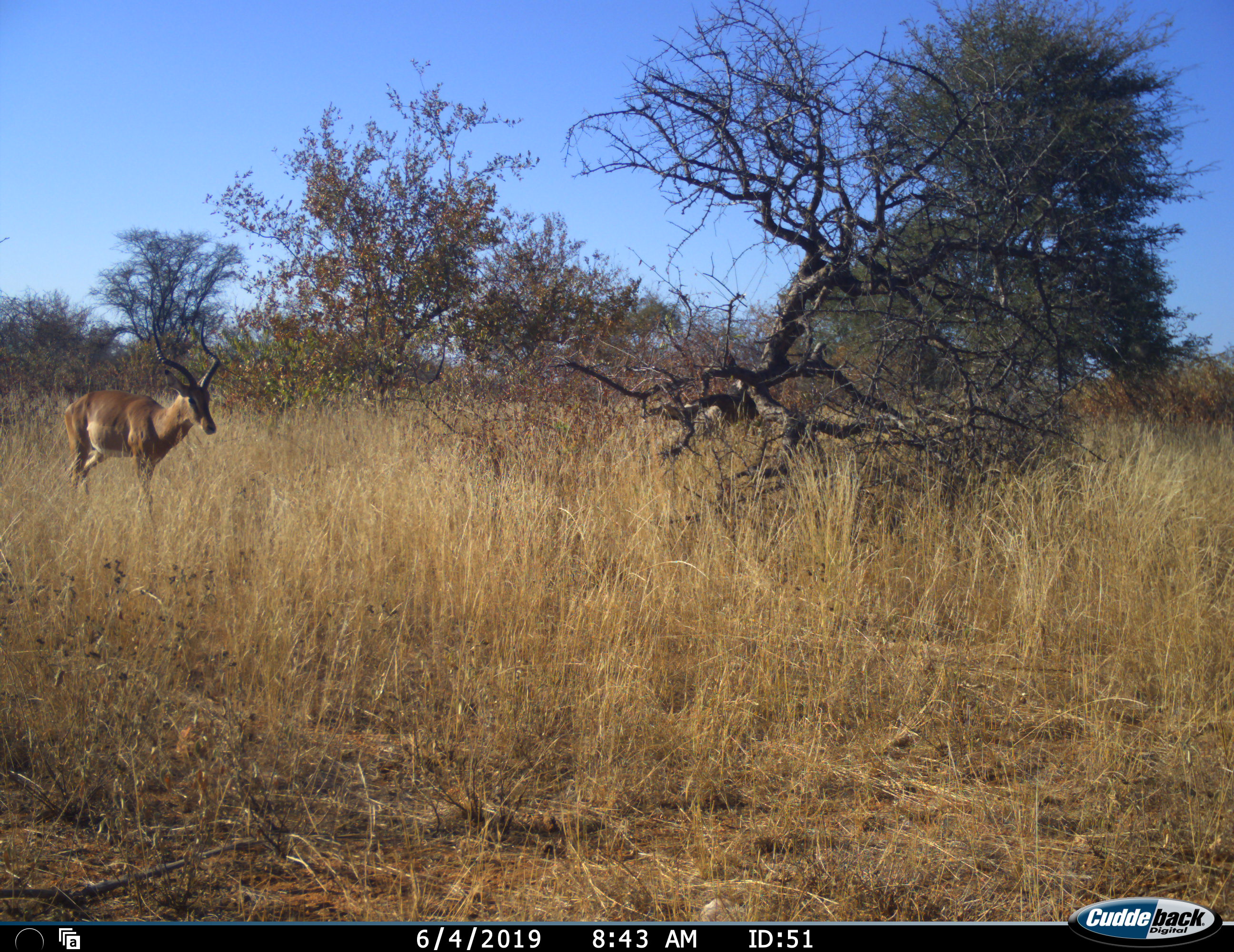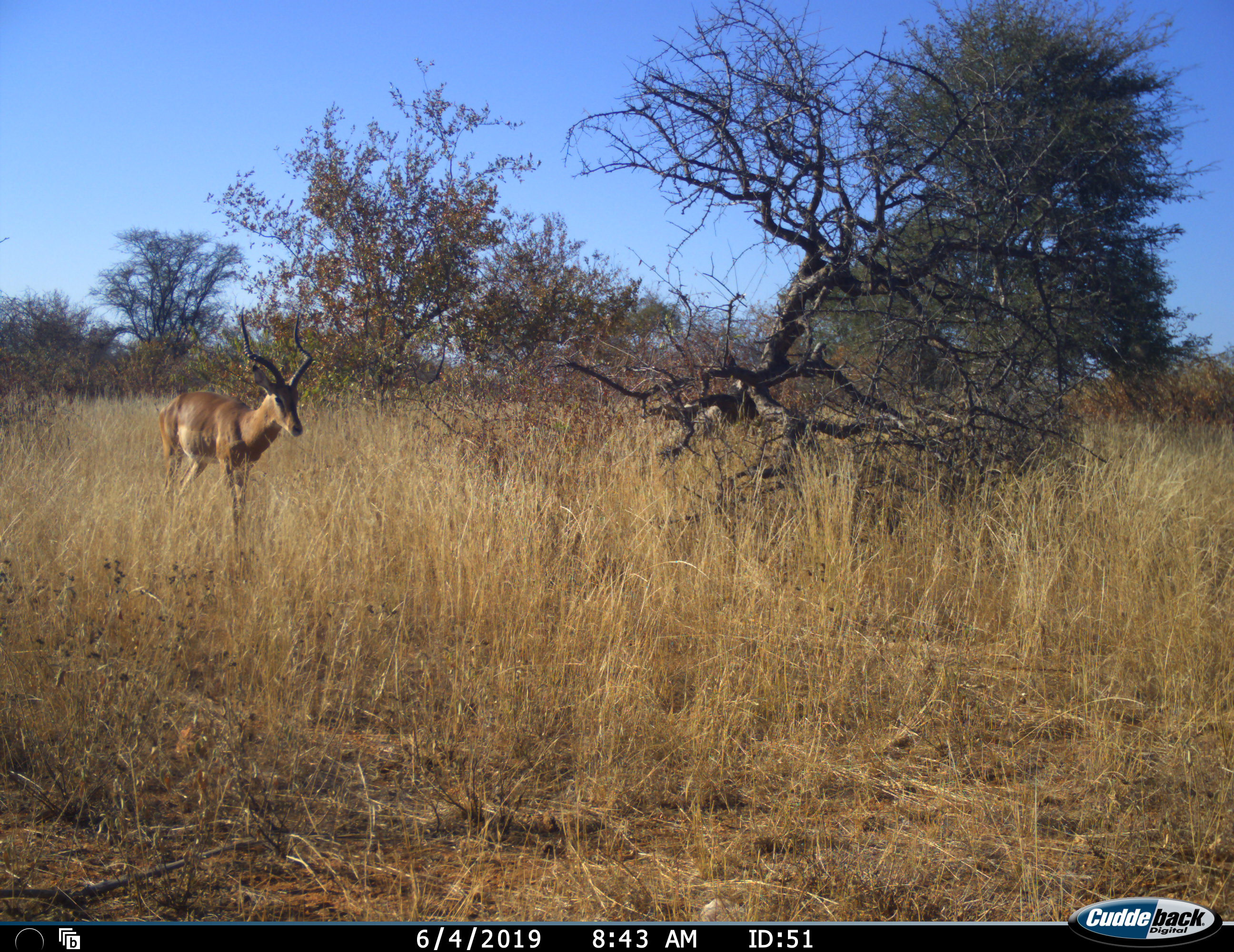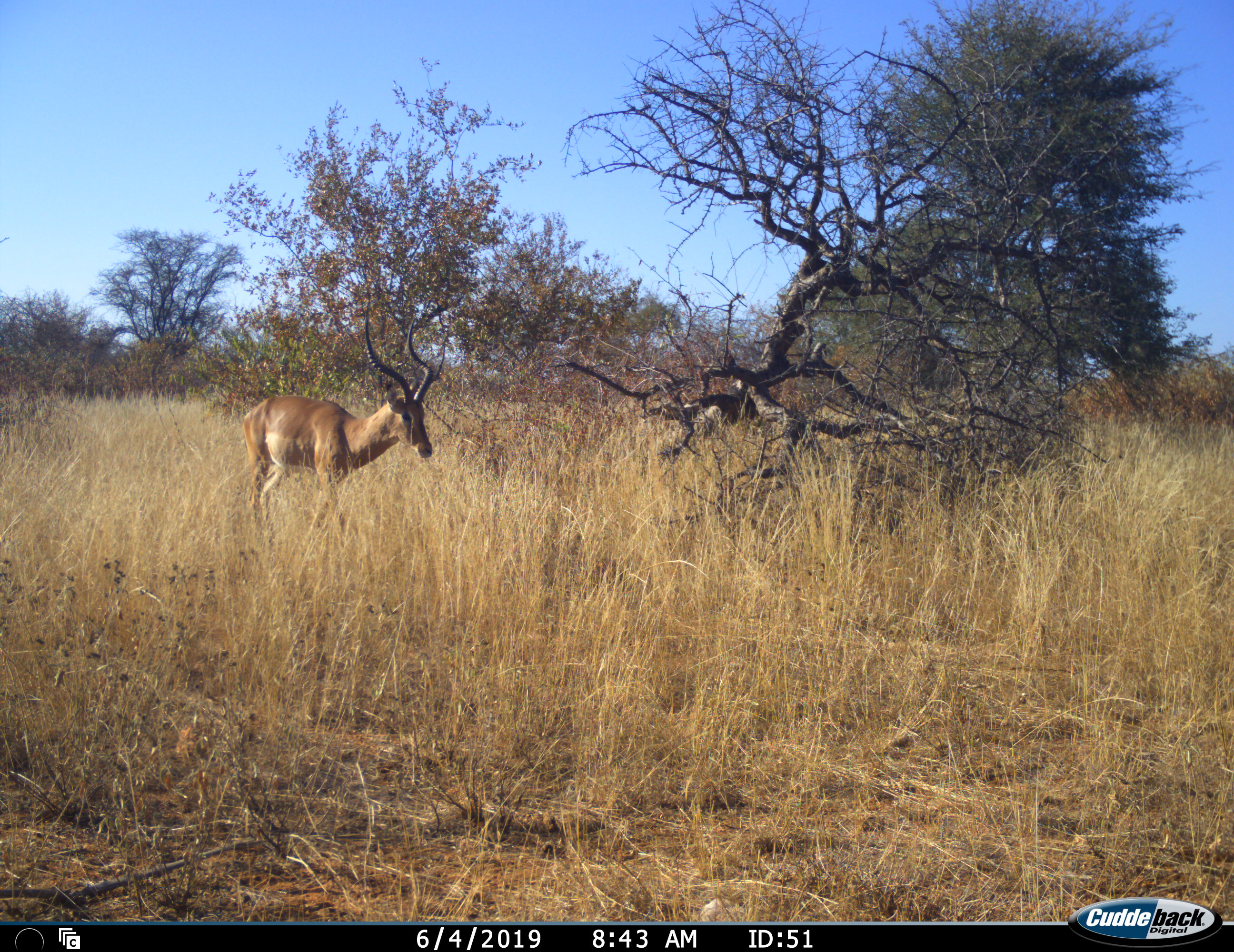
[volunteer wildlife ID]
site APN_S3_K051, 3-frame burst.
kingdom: Animalia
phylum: Chordata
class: Mammalia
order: Artiodactyla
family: Bovidae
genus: Aepyceros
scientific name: Aepyceros melampus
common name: impala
Impala (Aepyceros melampus), count 1. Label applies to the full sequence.